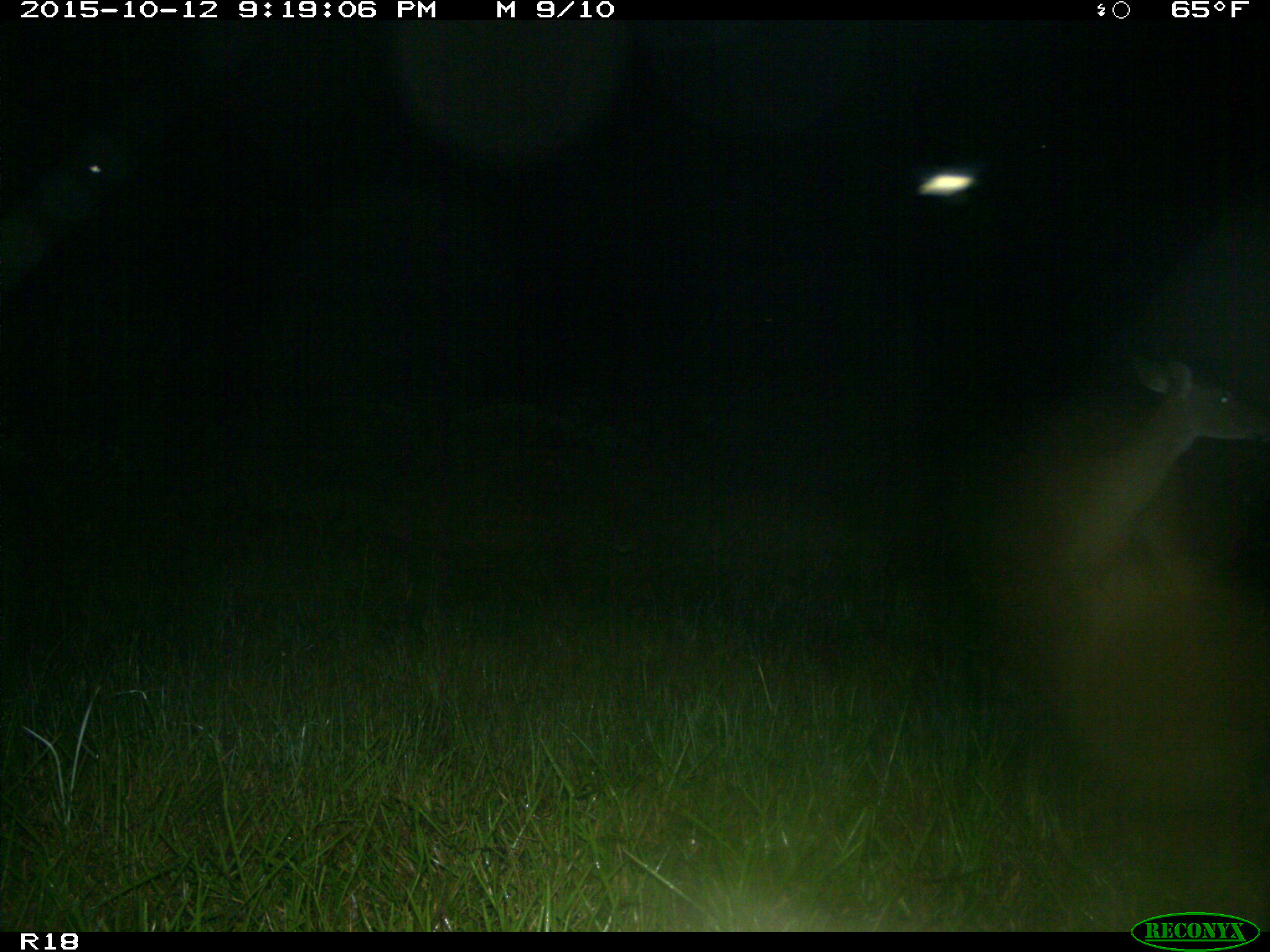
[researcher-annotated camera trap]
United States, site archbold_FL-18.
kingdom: Animalia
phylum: Chordata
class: Mammalia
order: Artiodactyla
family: Cervidae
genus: Odocoileus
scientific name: Odocoileus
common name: deer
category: unidentified deer